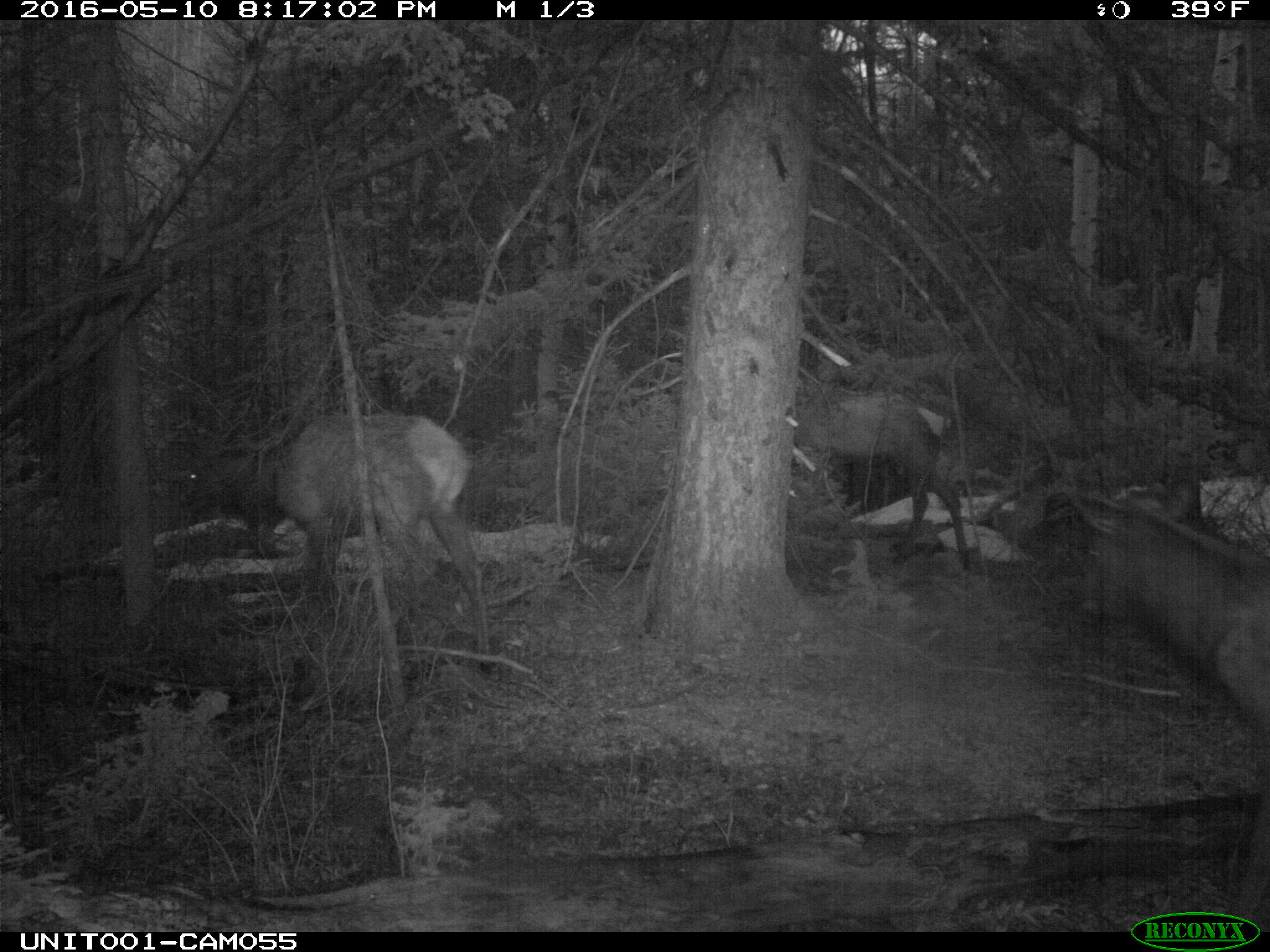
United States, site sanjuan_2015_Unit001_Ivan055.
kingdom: Animalia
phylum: Chordata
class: Mammalia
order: Artiodactyla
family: Cervidae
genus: Cervus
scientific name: Cervus elaphus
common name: red deer